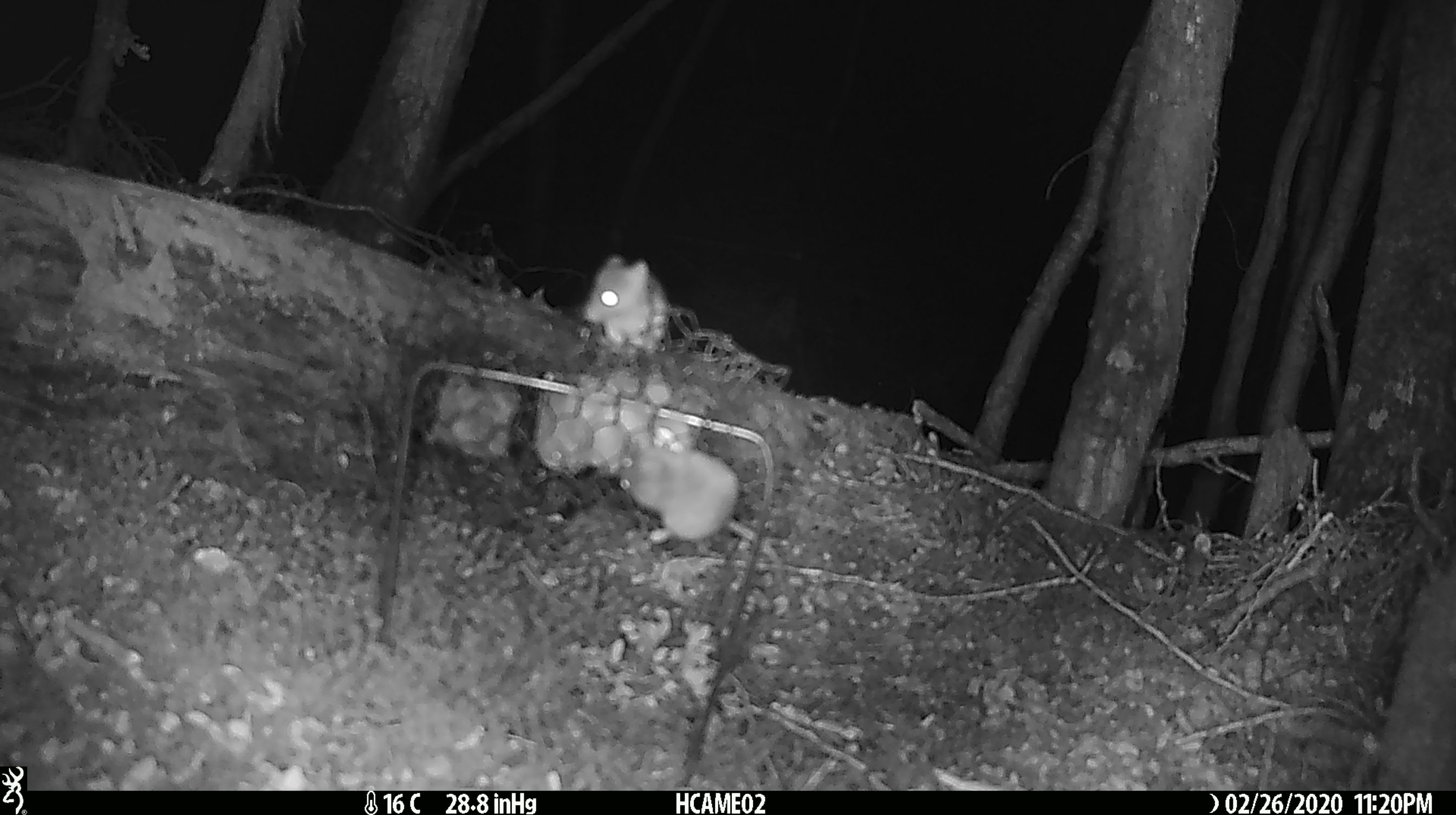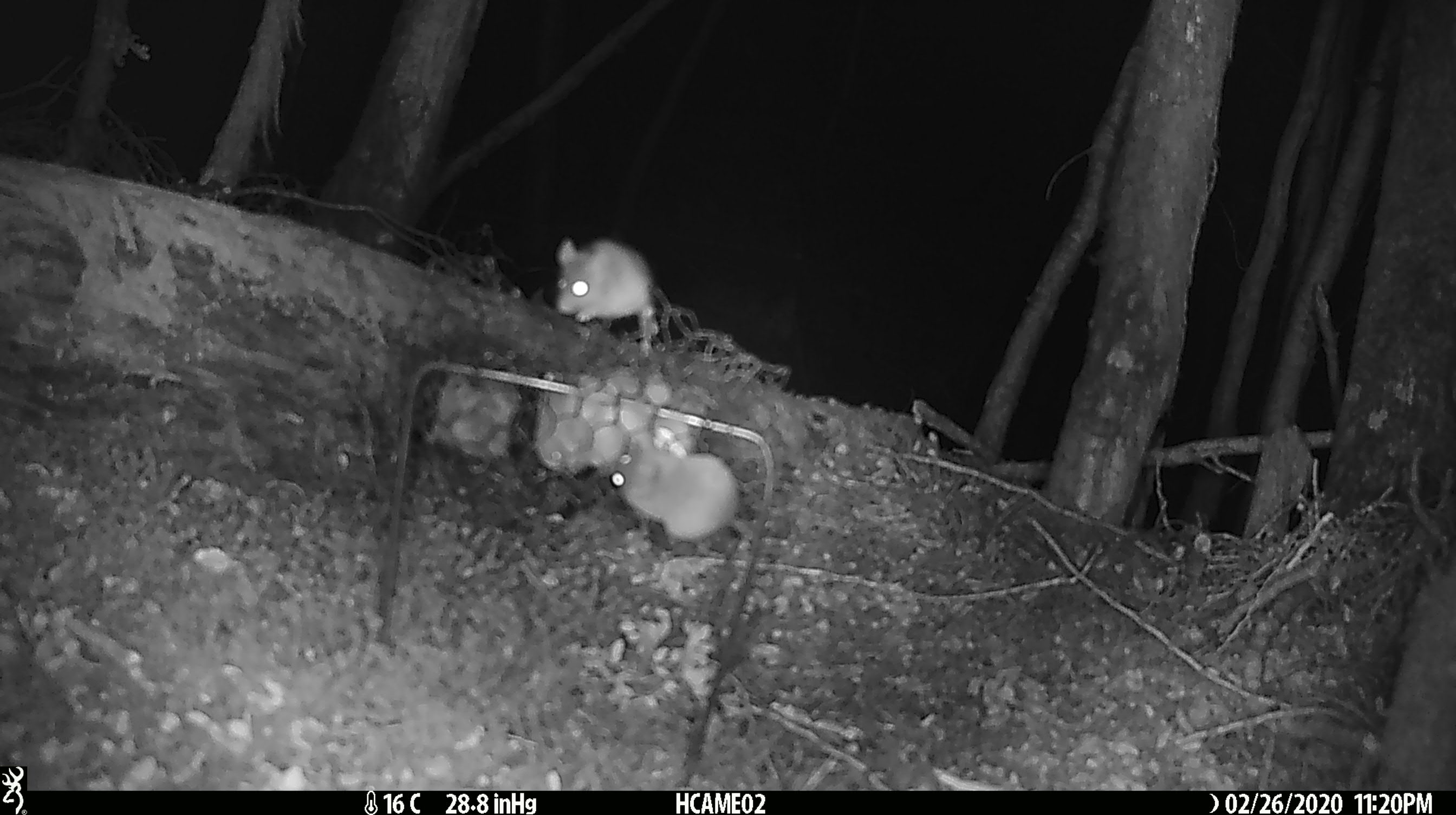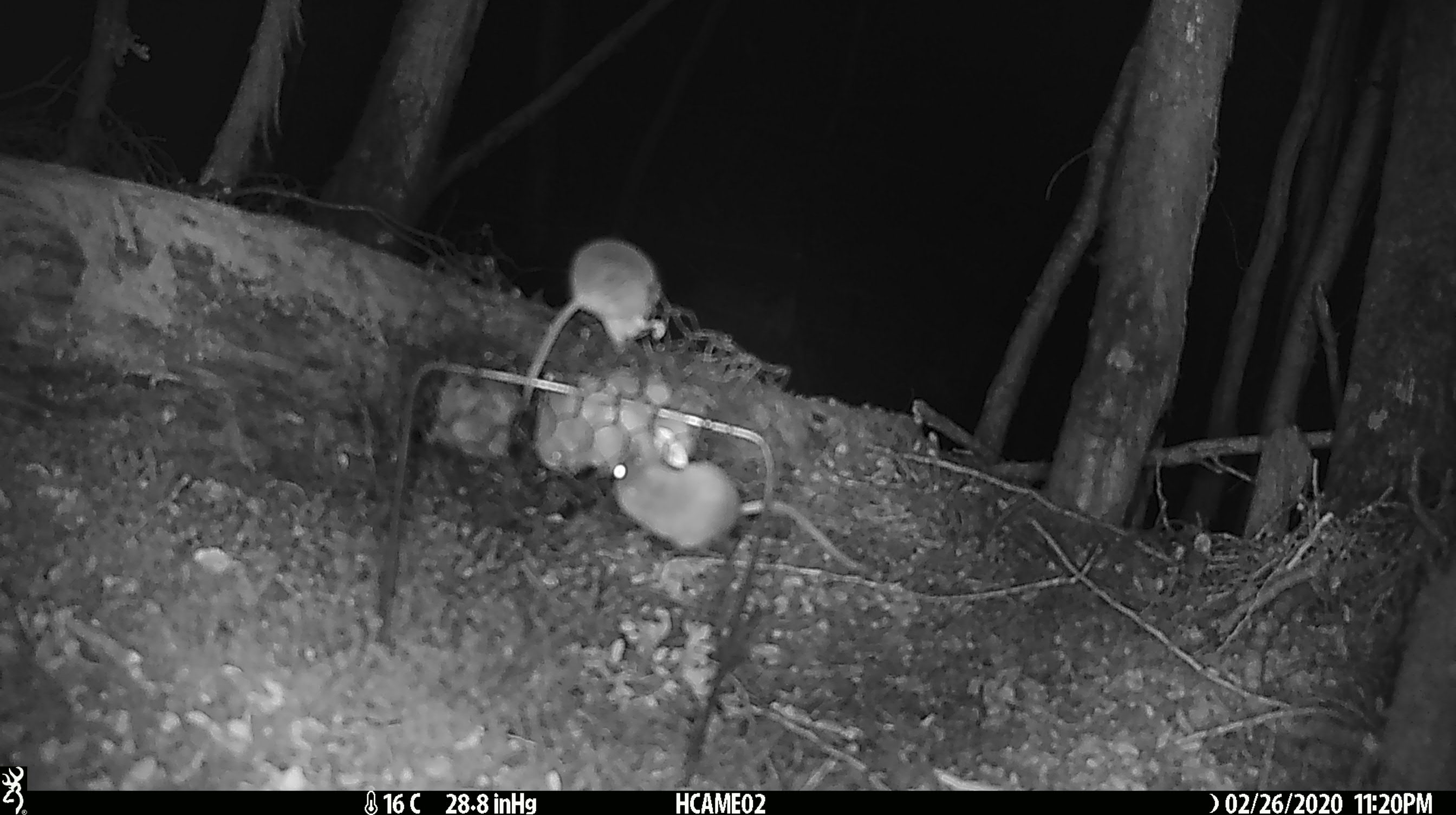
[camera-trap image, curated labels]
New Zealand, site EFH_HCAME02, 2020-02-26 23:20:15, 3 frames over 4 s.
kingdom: Animalia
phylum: Chordata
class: Mammalia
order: Rodentia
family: Muridae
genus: Mus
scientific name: Mus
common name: mouse